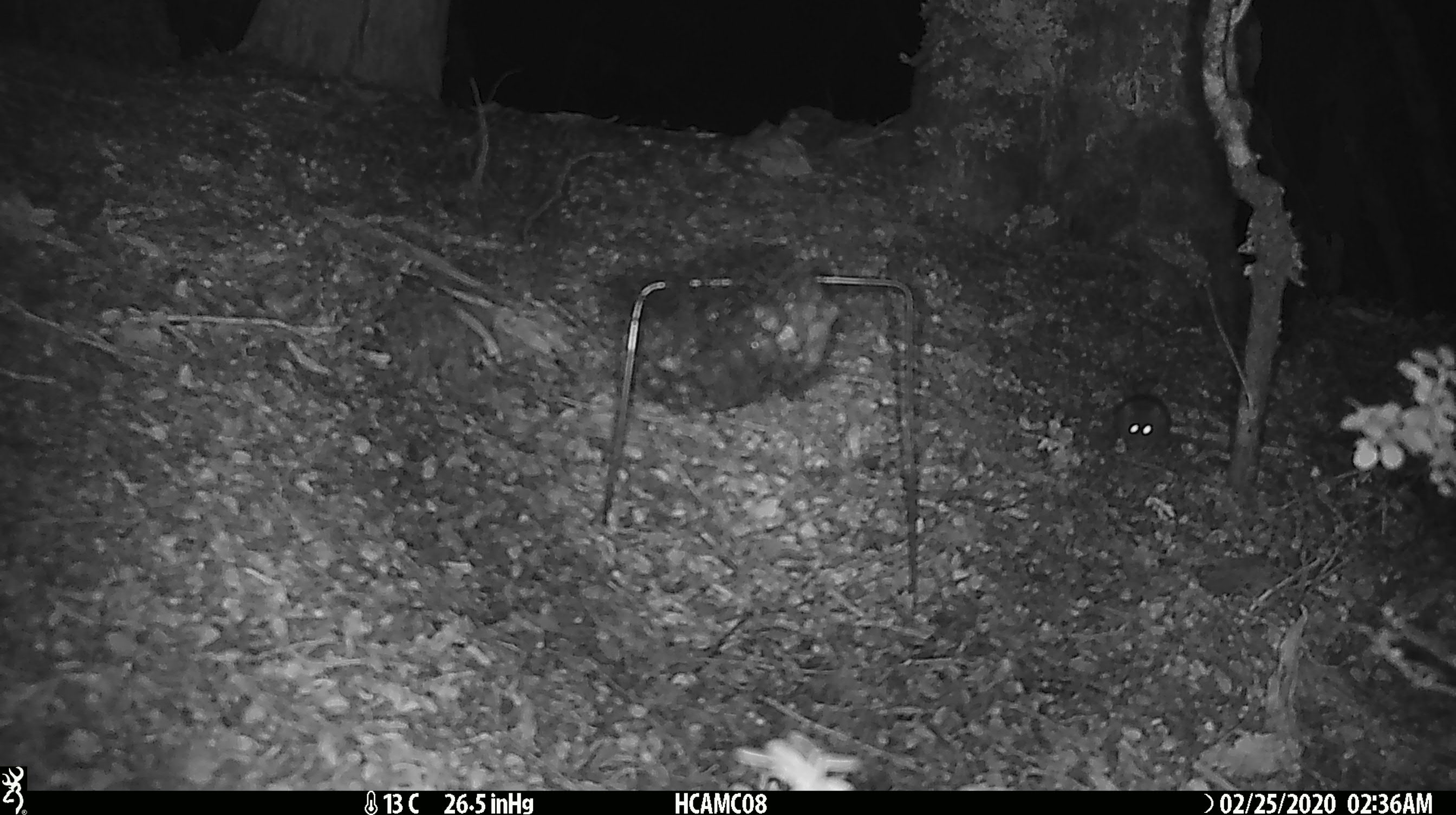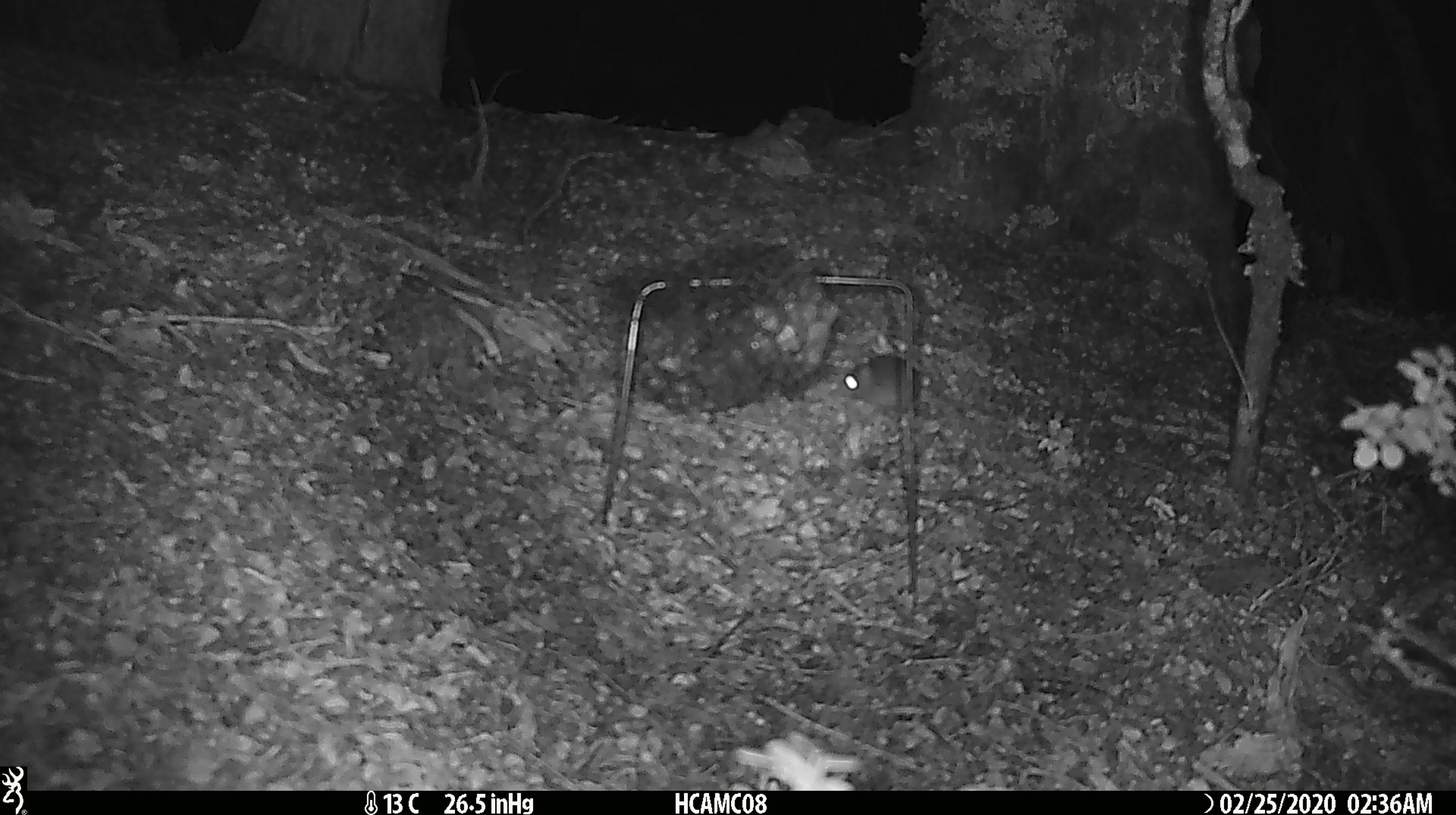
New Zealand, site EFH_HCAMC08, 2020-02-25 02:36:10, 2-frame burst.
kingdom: Animalia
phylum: Chordata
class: Mammalia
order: Rodentia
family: Muridae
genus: Mus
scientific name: Mus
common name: mouse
Mouse (Mus).